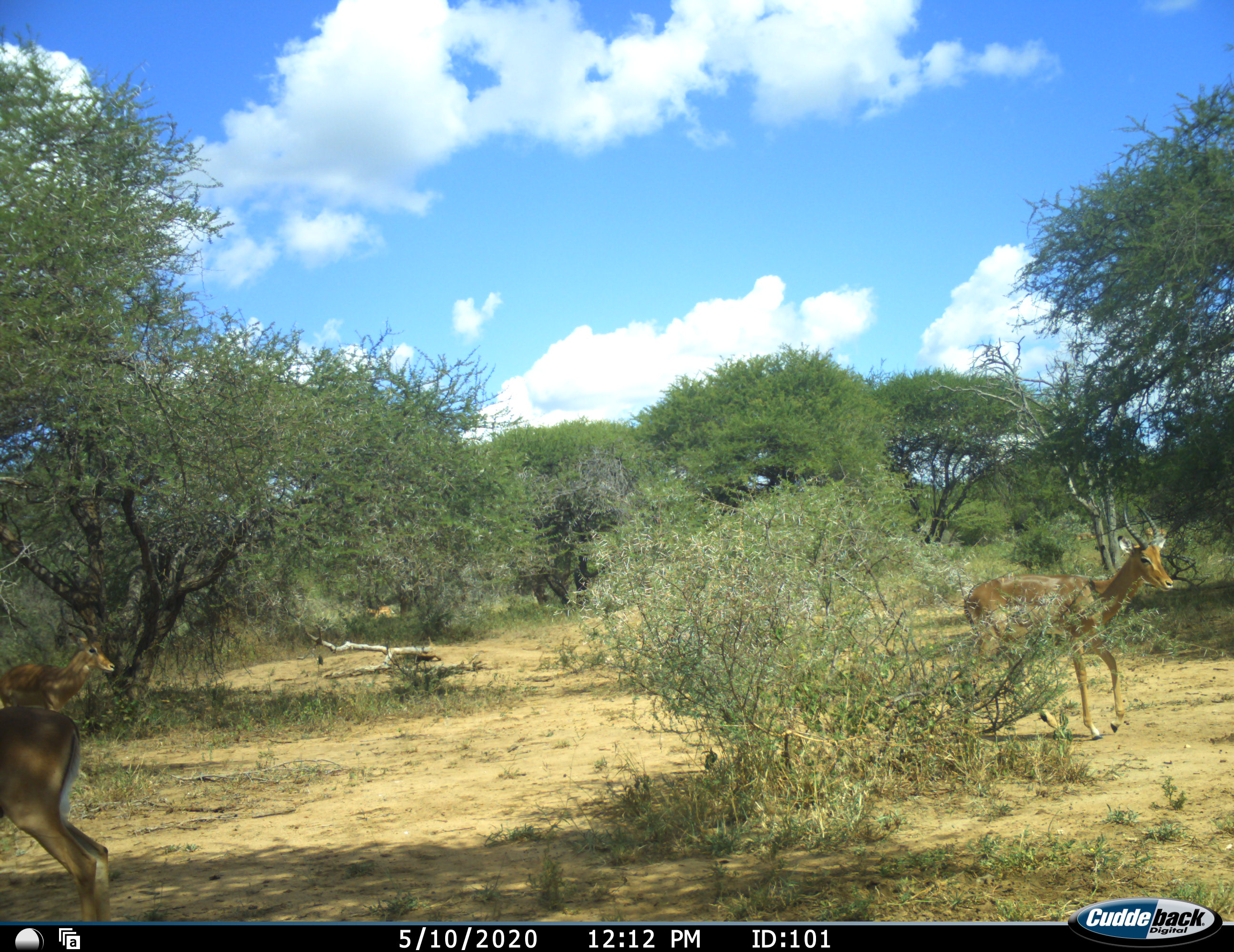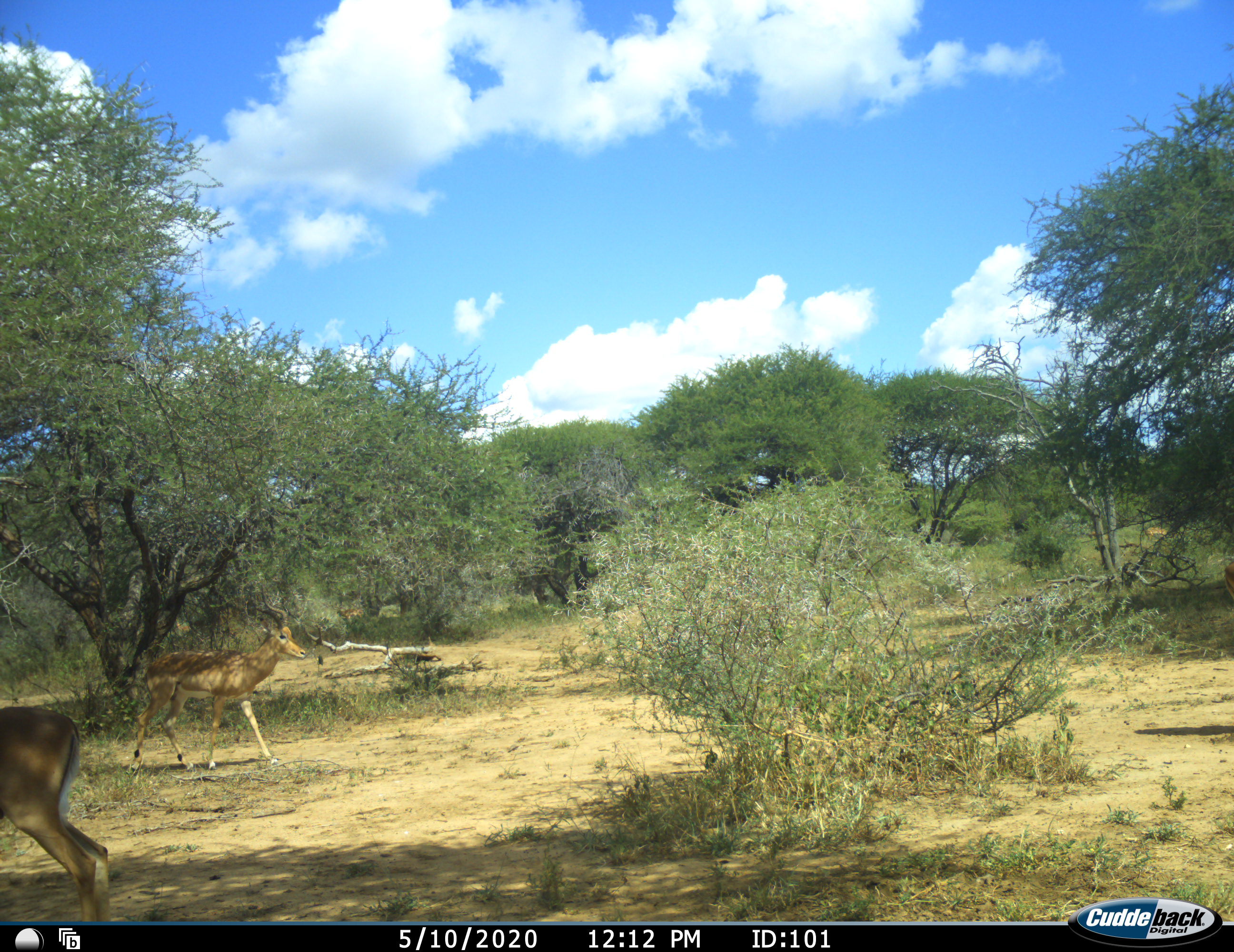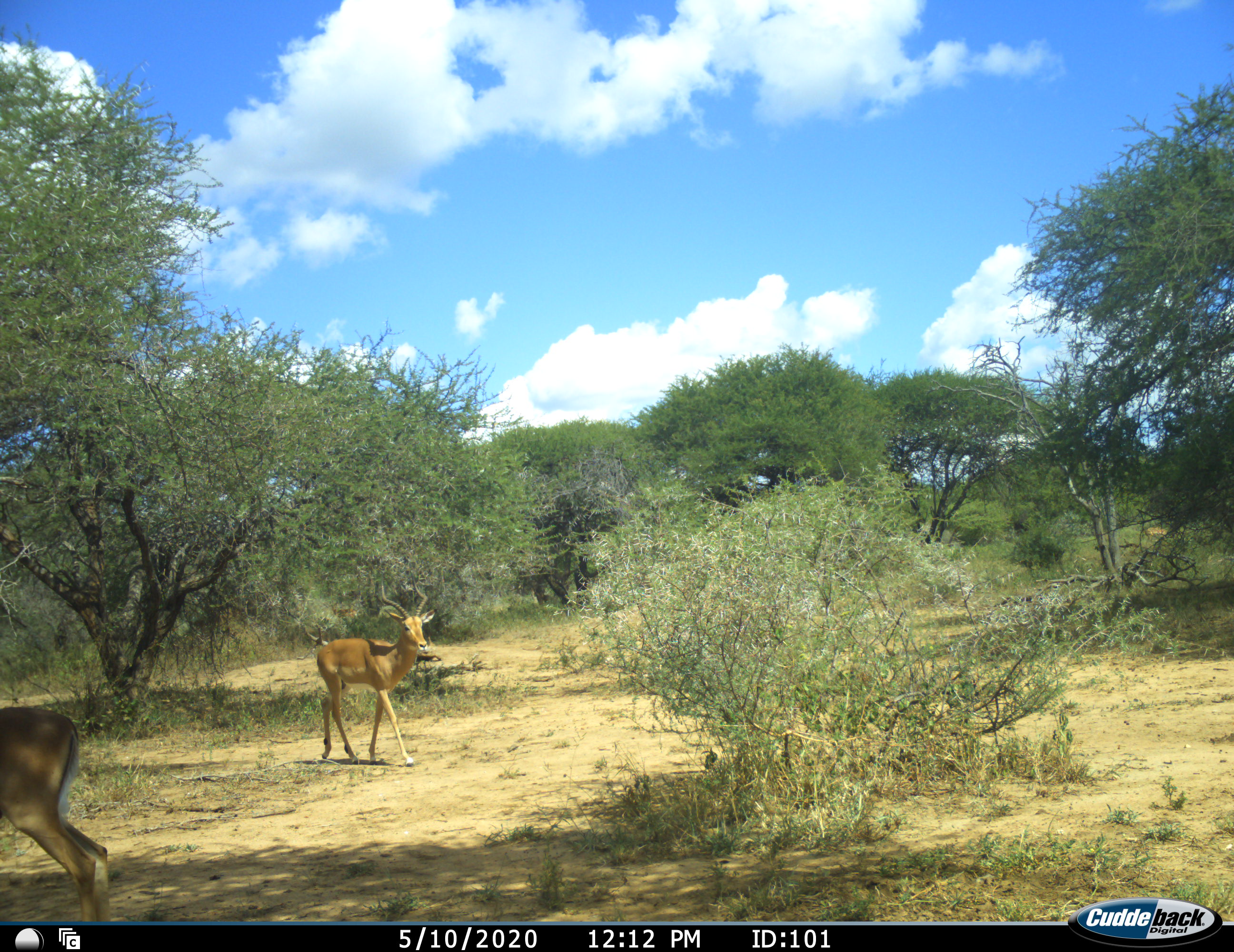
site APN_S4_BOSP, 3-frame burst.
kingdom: Animalia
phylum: Chordata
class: Mammalia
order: Artiodactyla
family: Bovidae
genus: Aepyceros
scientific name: Aepyceros melampus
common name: impala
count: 3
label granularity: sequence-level